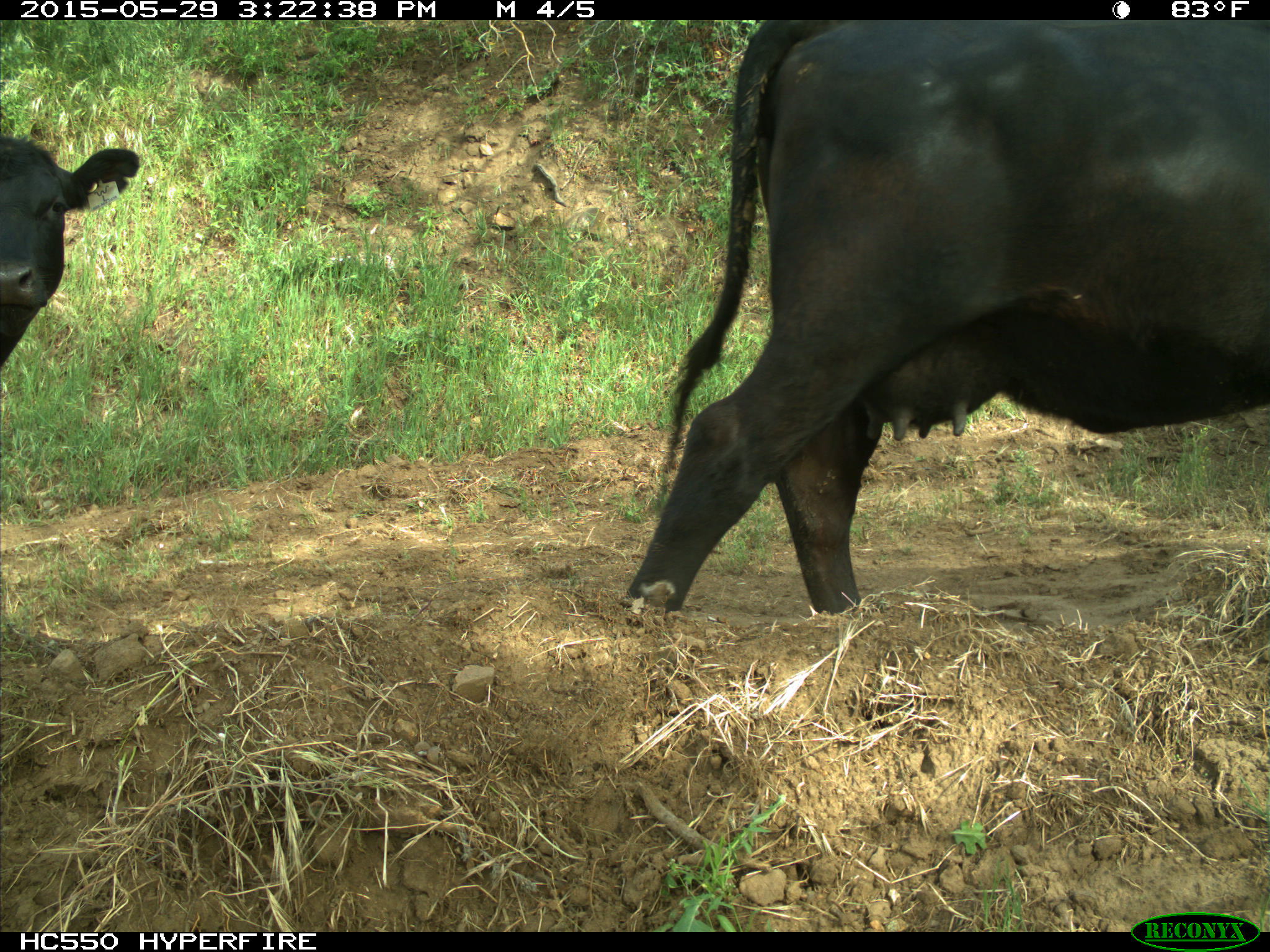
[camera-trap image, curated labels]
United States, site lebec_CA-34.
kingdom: Animalia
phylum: Chordata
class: Mammalia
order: Artiodactyla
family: Bovidae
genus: Bos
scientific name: Bos taurus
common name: domestic cow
Bos taurus (domestic cow).